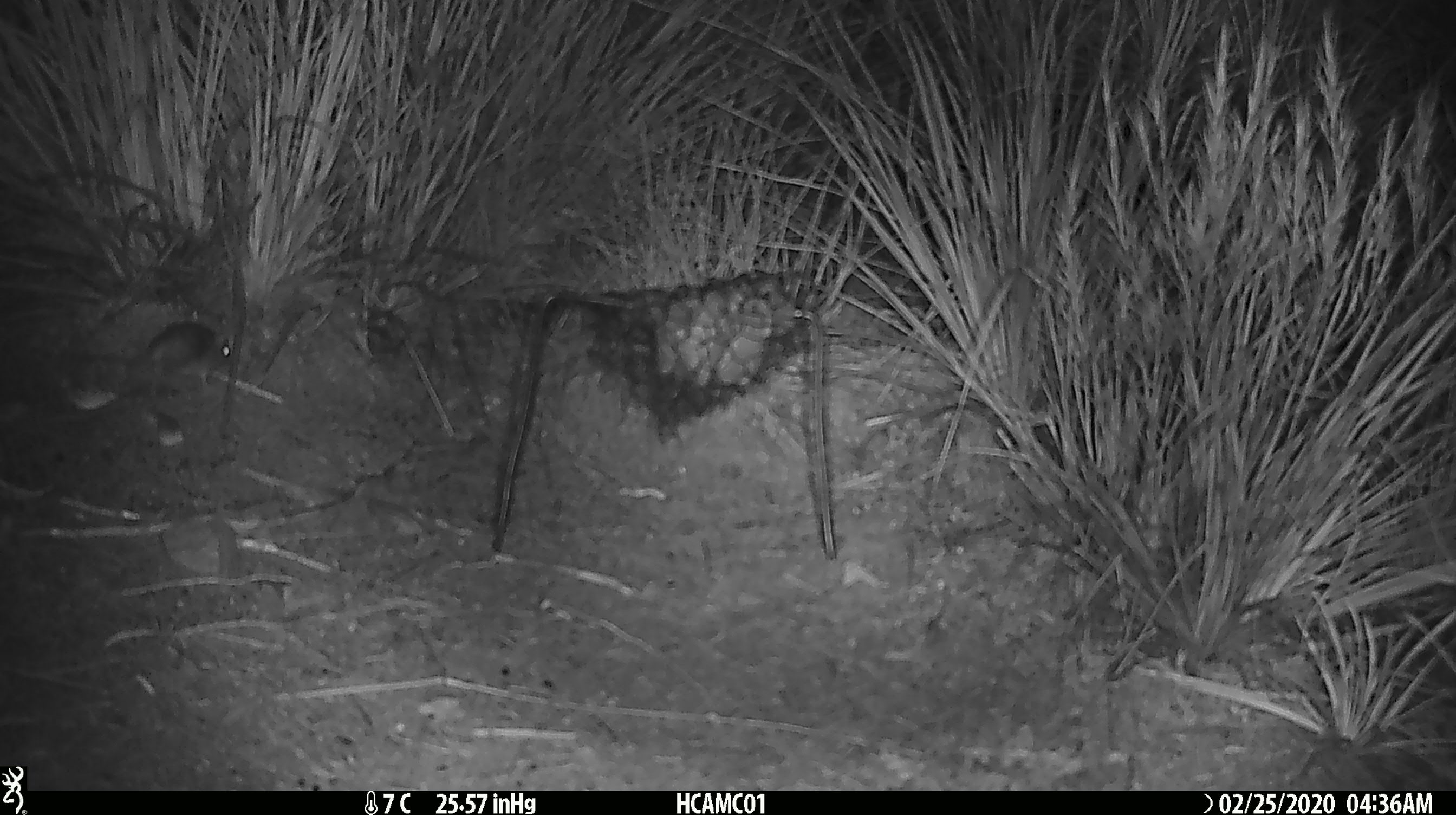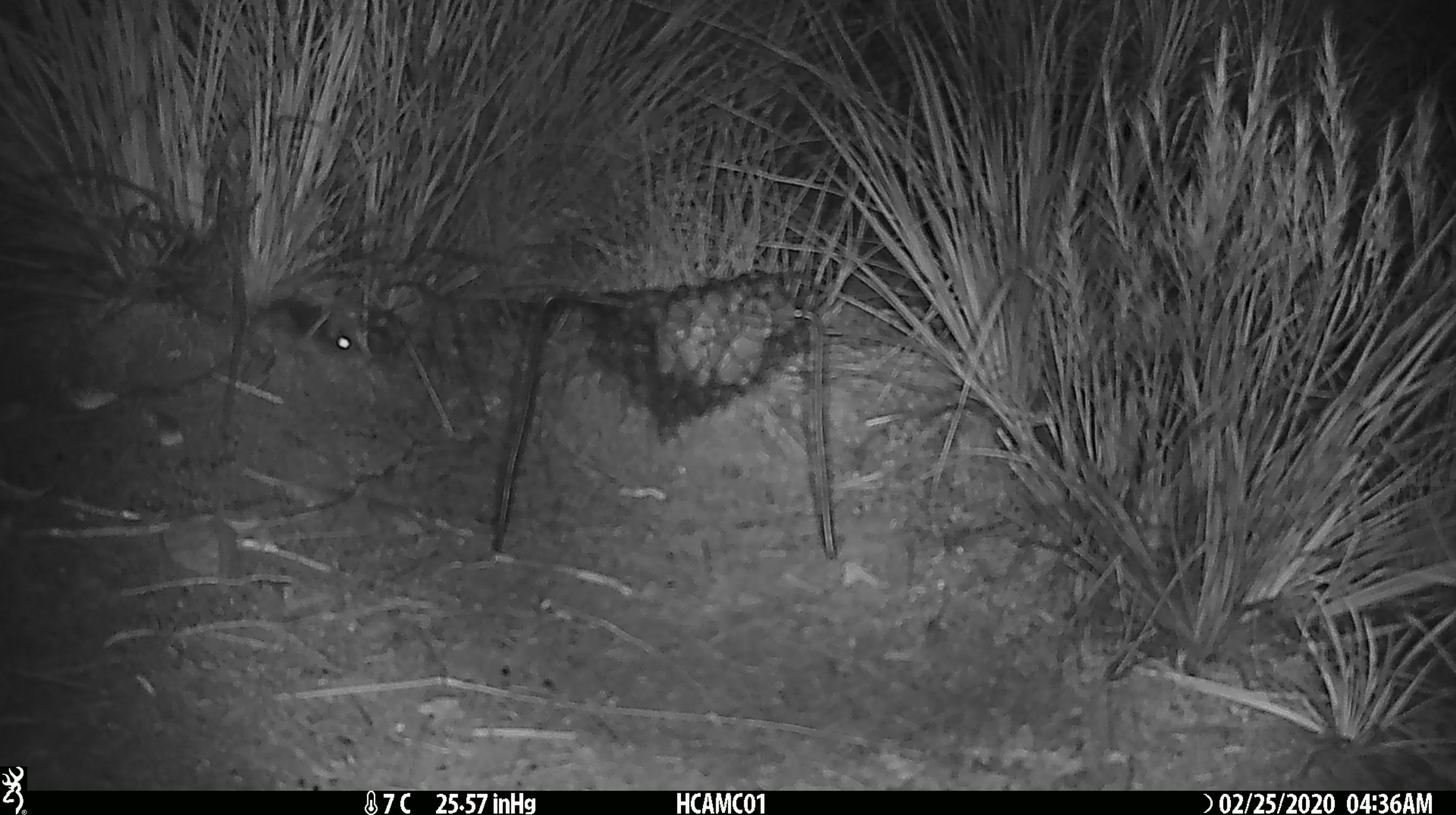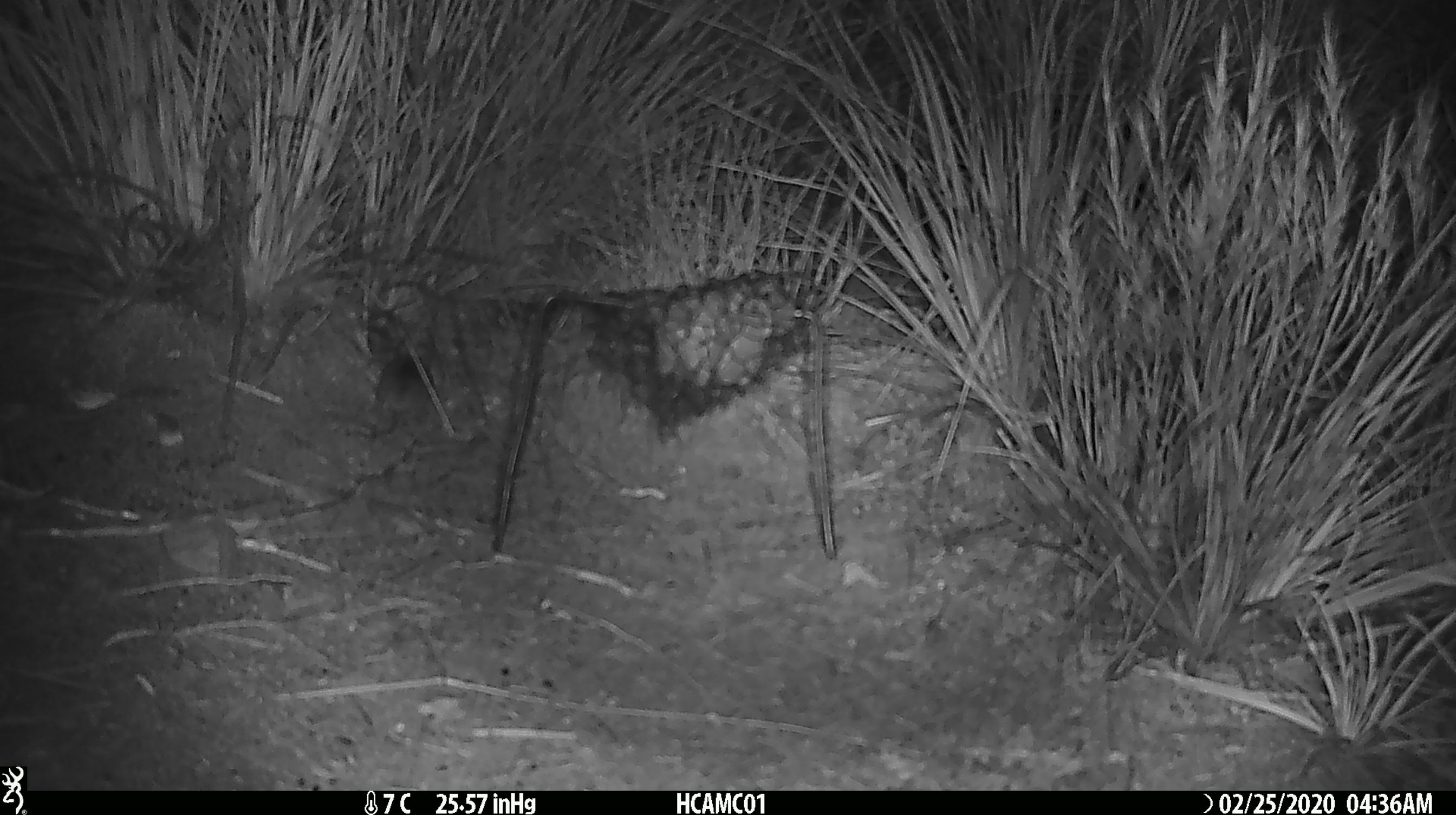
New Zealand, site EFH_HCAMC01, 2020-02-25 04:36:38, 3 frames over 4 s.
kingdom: Animalia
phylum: Chordata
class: Mammalia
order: Rodentia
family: Muridae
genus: Mus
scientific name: Mus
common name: mouse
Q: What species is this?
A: Mouse (Mus).